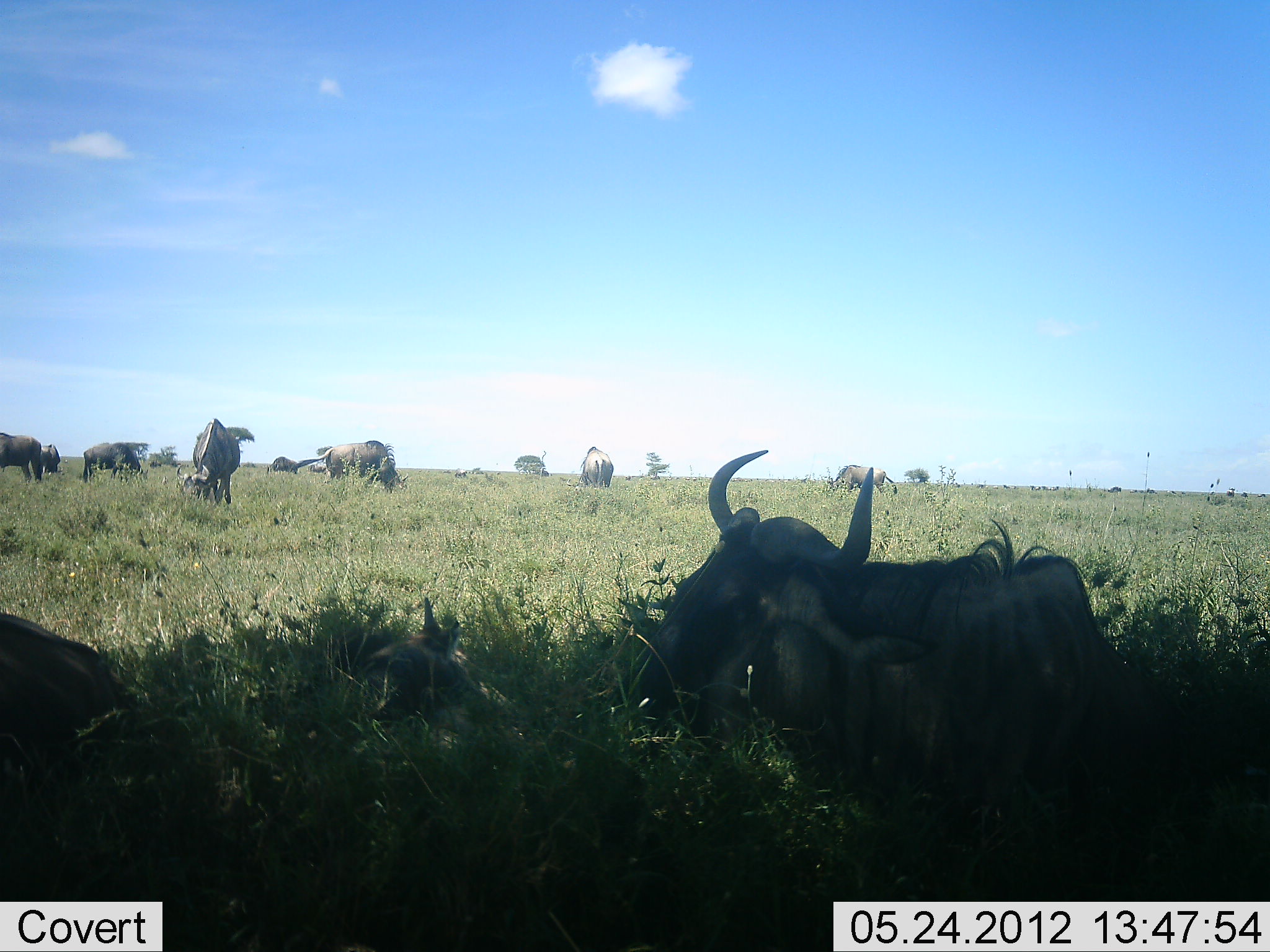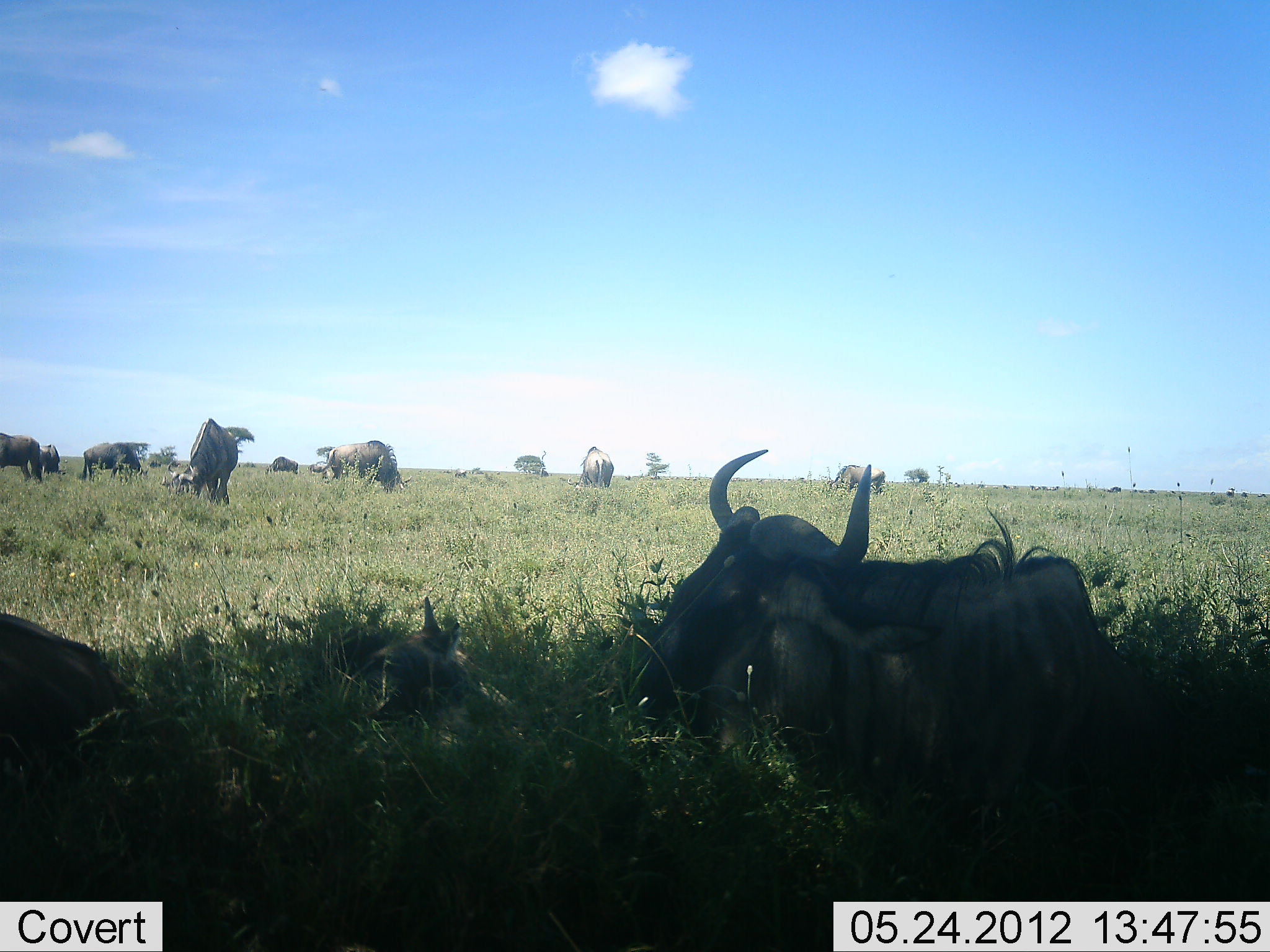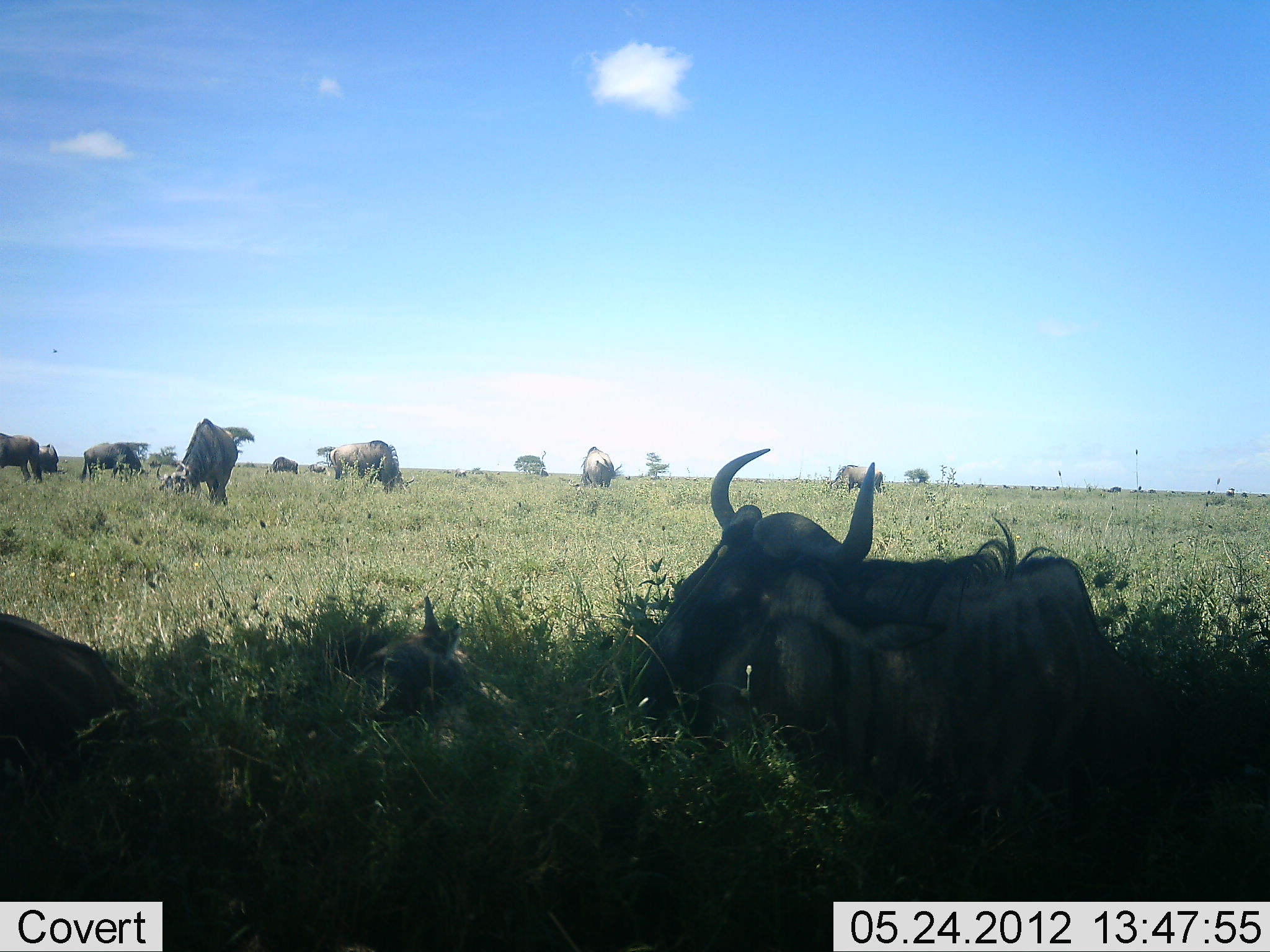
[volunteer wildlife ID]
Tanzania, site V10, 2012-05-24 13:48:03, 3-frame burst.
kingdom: Animalia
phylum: Chordata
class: Mammalia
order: Artiodactyla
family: Bovidae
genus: Connochaetes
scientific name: Connochaetes taurinus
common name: blue wildebeest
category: wildebeest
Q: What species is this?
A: Wildebeest (blue wildebeest) (Connochaetes taurinus).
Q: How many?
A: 11-50.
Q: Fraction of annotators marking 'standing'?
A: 70%.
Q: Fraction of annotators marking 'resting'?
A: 100%.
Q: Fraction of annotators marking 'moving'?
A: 0%.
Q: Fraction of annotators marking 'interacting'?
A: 0%.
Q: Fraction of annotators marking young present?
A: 50%.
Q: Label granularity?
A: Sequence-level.